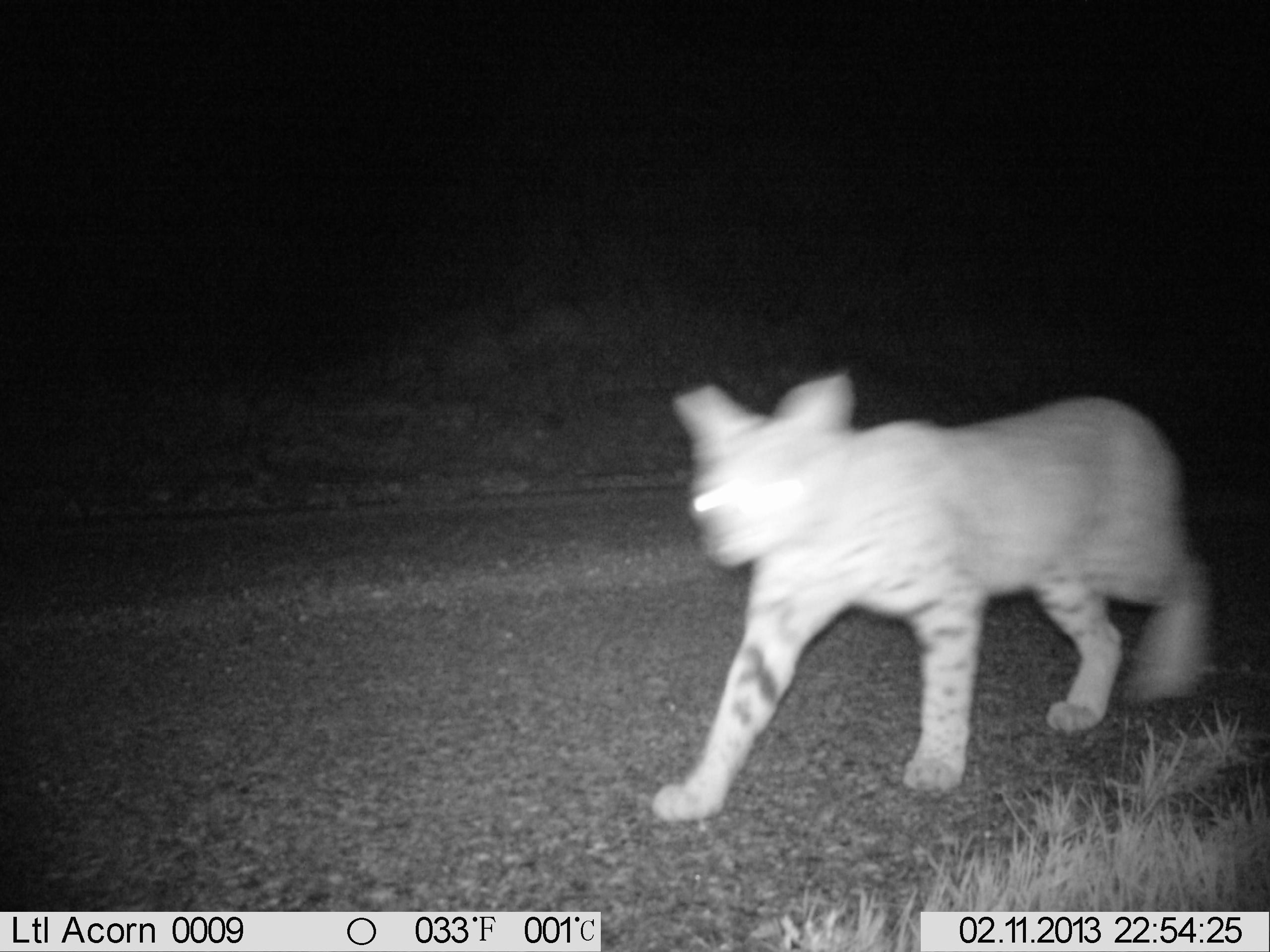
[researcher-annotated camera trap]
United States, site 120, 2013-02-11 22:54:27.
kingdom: Animalia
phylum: Chordata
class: Mammalia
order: Carnivora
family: Felidae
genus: Lynx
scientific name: Lynx rufus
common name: bobcat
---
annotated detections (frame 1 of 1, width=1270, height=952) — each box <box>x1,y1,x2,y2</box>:
bobcat: <box>646,363,1229,831</box>